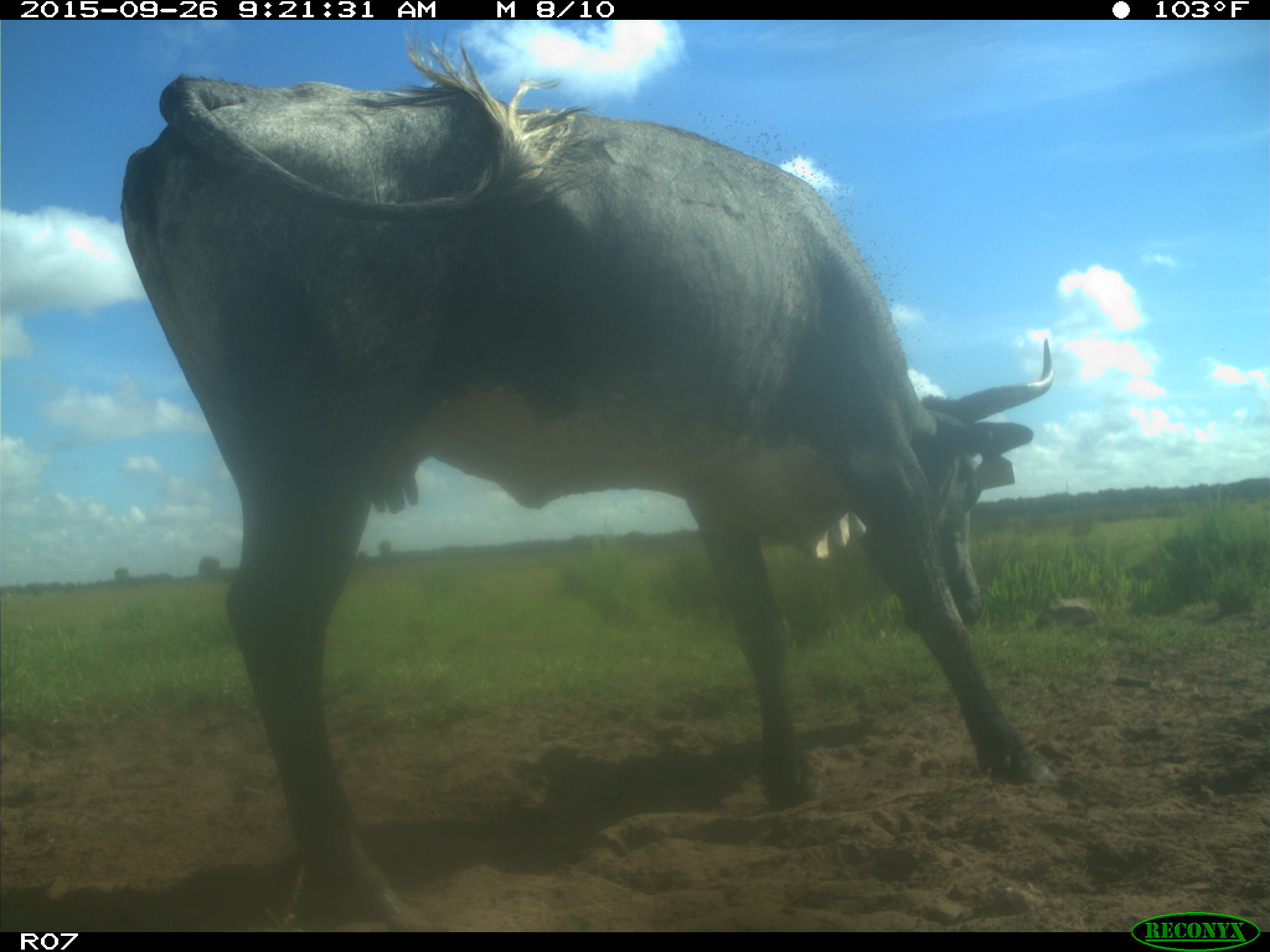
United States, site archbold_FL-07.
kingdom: Animalia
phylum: Chordata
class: Mammalia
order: Artiodactyla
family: Bovidae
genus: Bos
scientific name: Bos taurus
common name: domestic cow